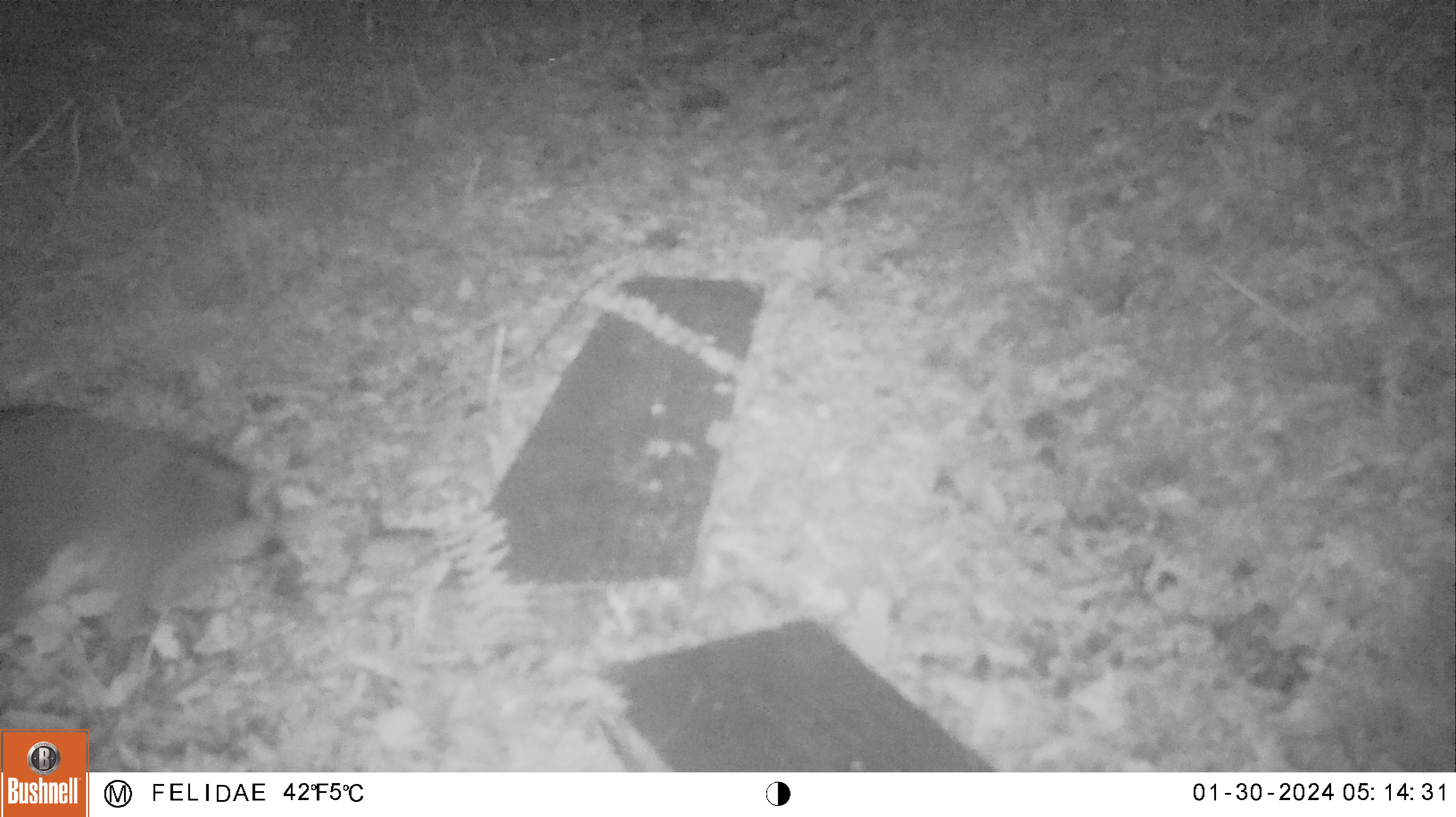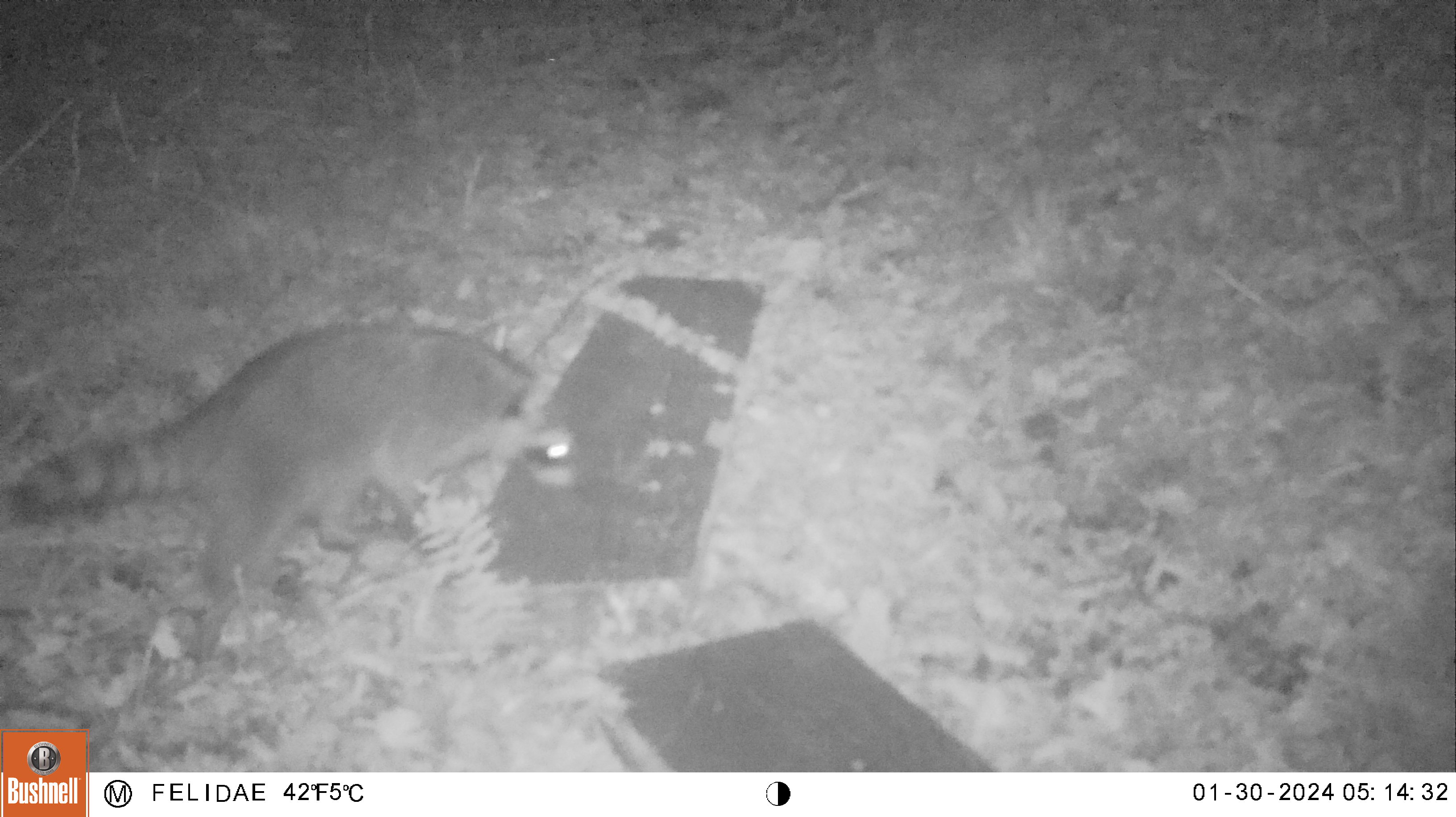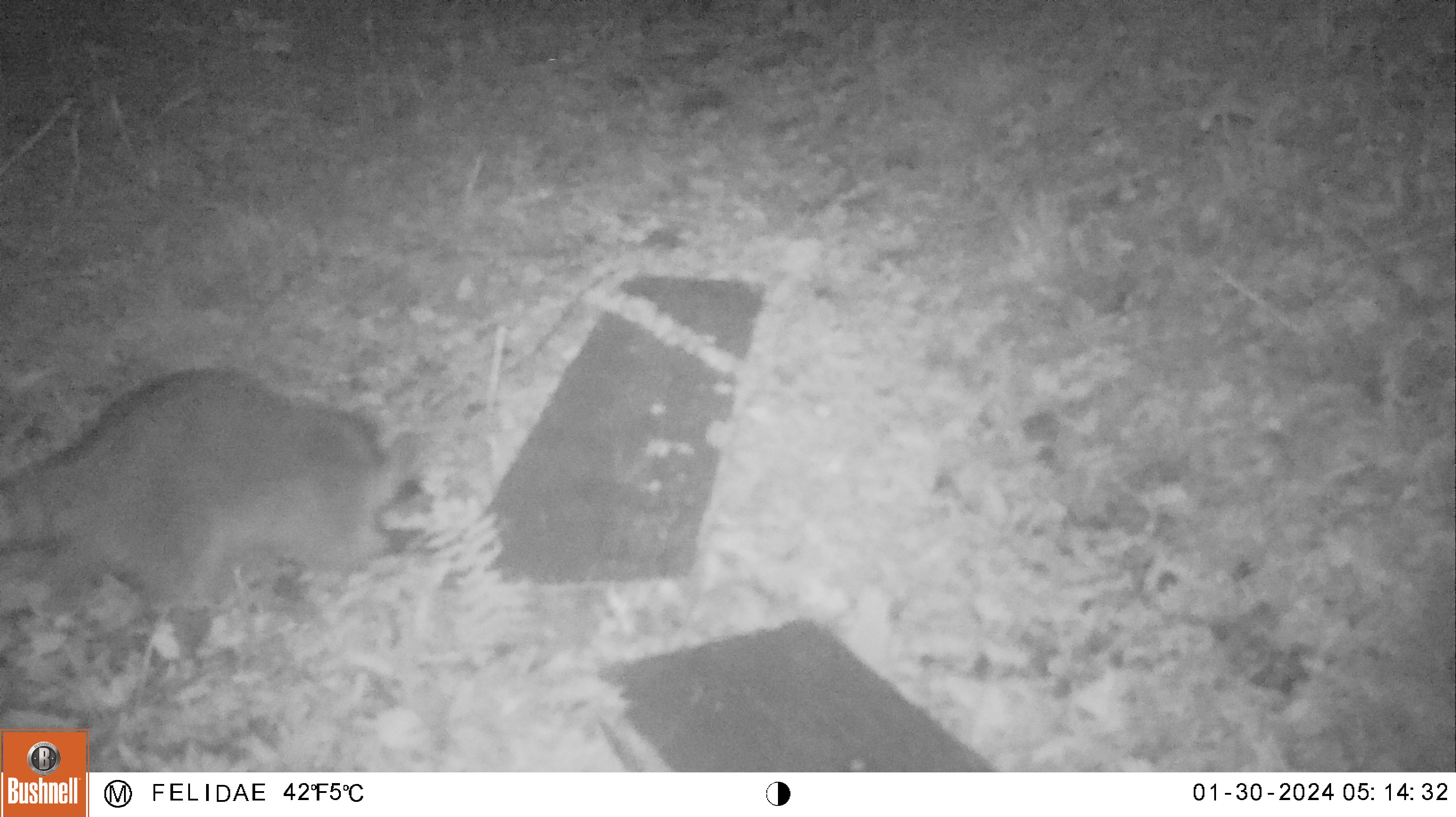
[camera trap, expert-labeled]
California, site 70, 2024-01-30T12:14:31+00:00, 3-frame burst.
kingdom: Animalia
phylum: Chordata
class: Mammalia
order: Carnivora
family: Procyonidae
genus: Procyon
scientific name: Procyon lotor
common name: raccoon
Raccoon (Procyon lotor).